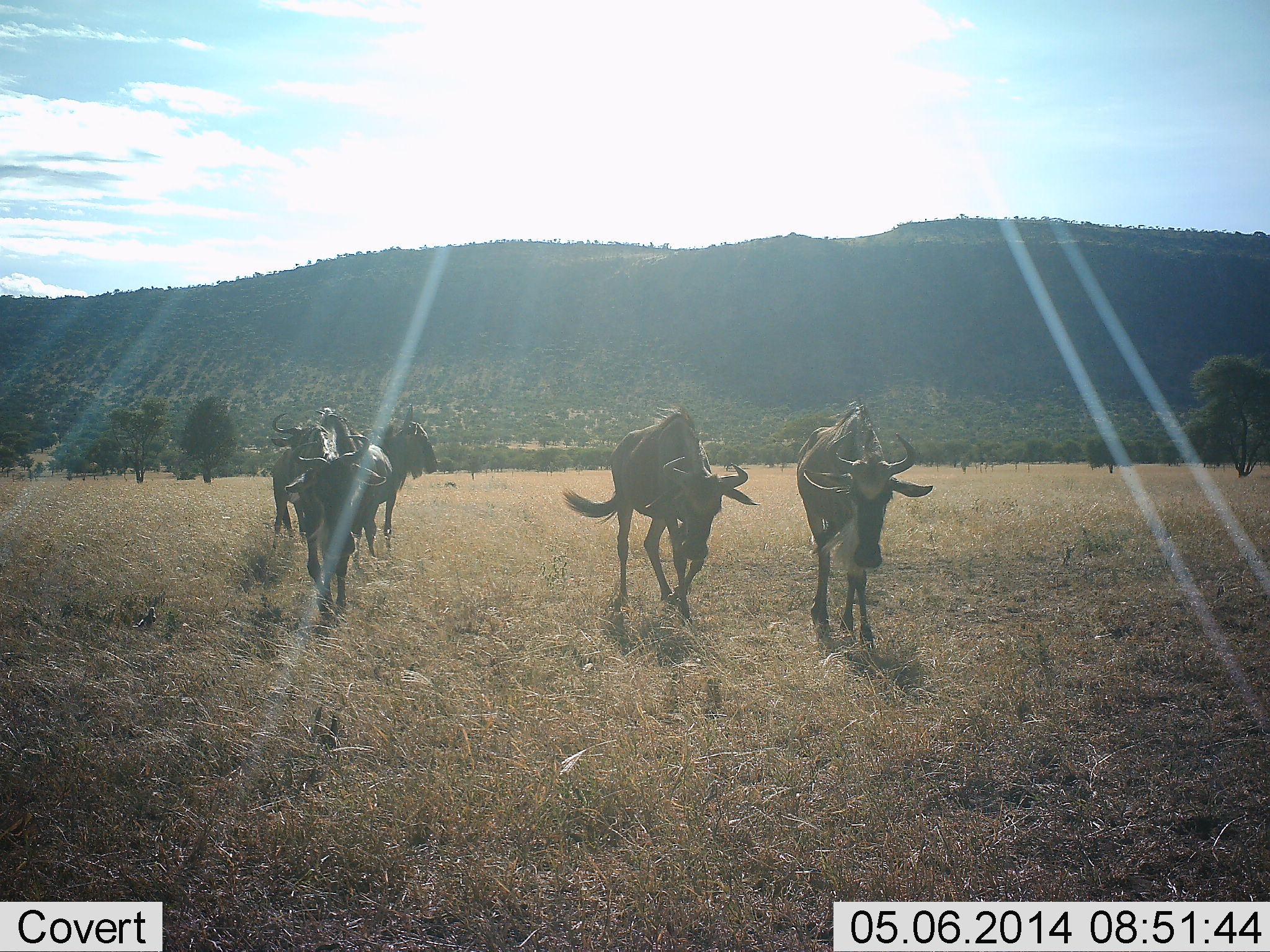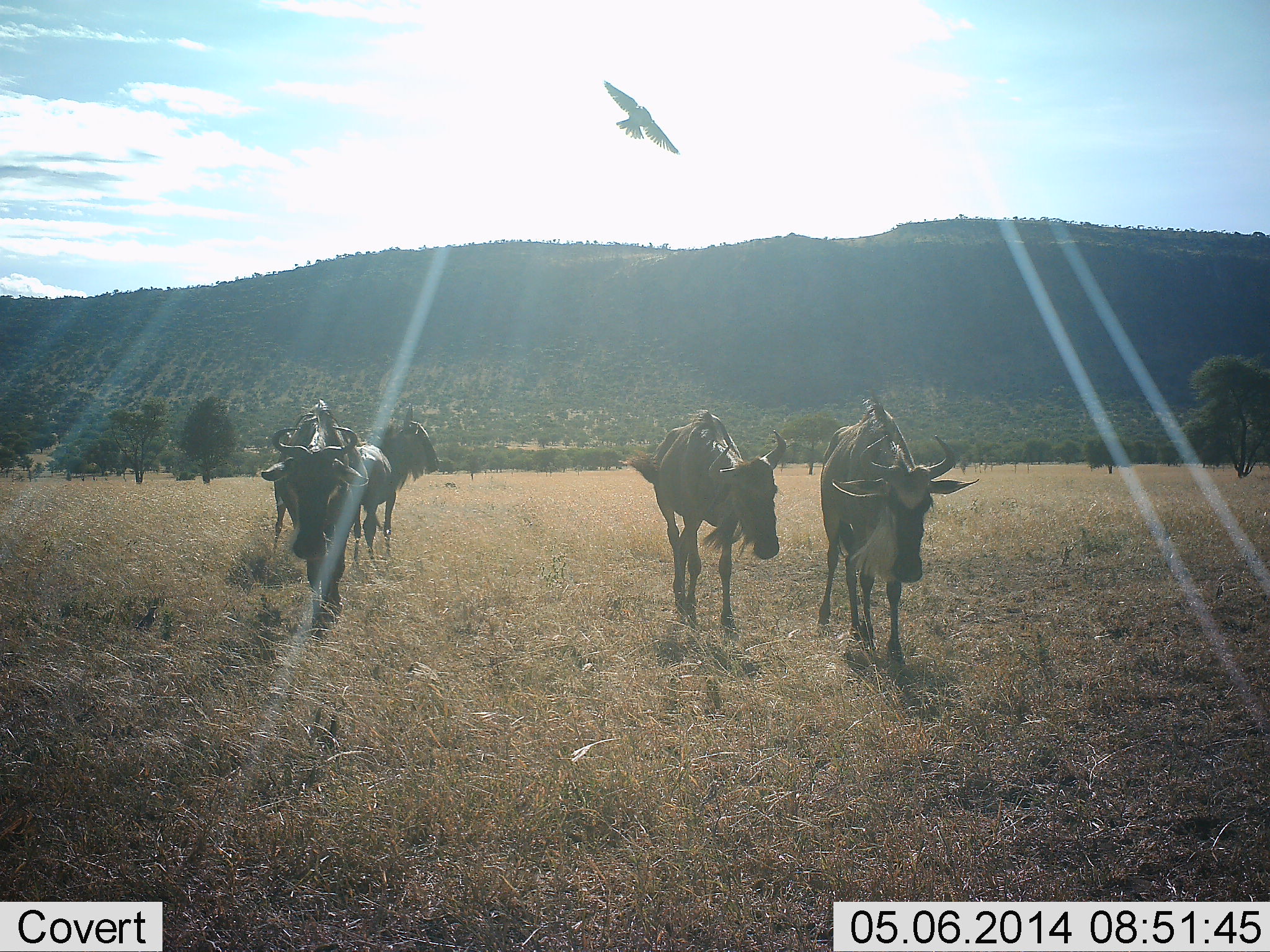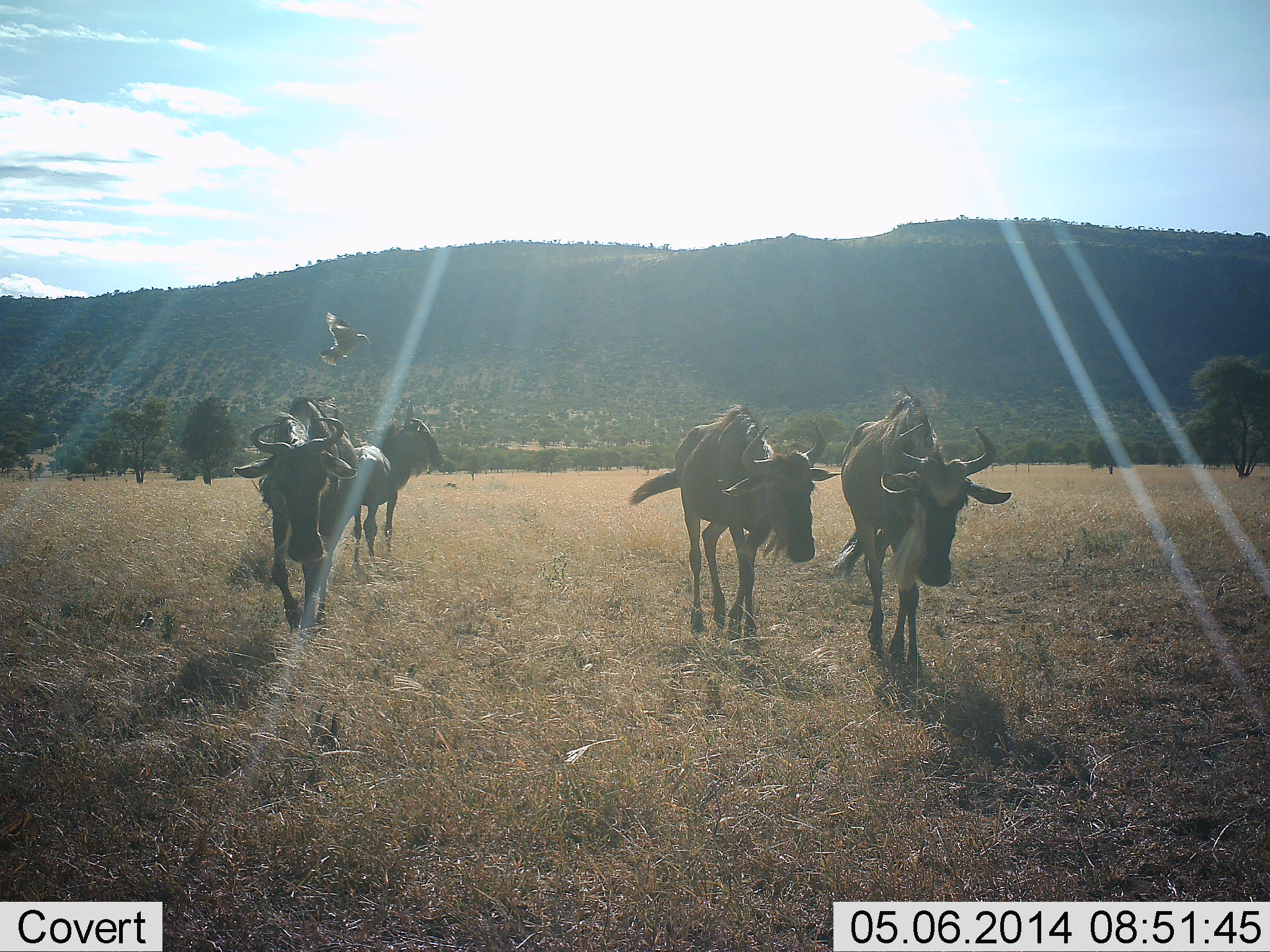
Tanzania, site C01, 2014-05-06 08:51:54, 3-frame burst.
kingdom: Animalia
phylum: Chordata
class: Aves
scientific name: Aves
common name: bird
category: otherbird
Otherbird (bird) (Aves), count 1. Behavior (volunteer vote fractions): standing 0%, resting 0%, moving 100%, interacting 0%. Young present (vote fraction): 0%. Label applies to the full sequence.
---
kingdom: Animalia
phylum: Chordata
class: Mammalia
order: Artiodactyla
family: Bovidae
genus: Connochaetes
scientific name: Connochaetes taurinus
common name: blue wildebeest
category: wildebeest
Wildebeest (blue wildebeest) (Connochaetes taurinus), count 5. Behavior (volunteer vote fractions): standing 20%, resting 0%, moving 100%, interacting 0%. Young present (vote fraction): 0%. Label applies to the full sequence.